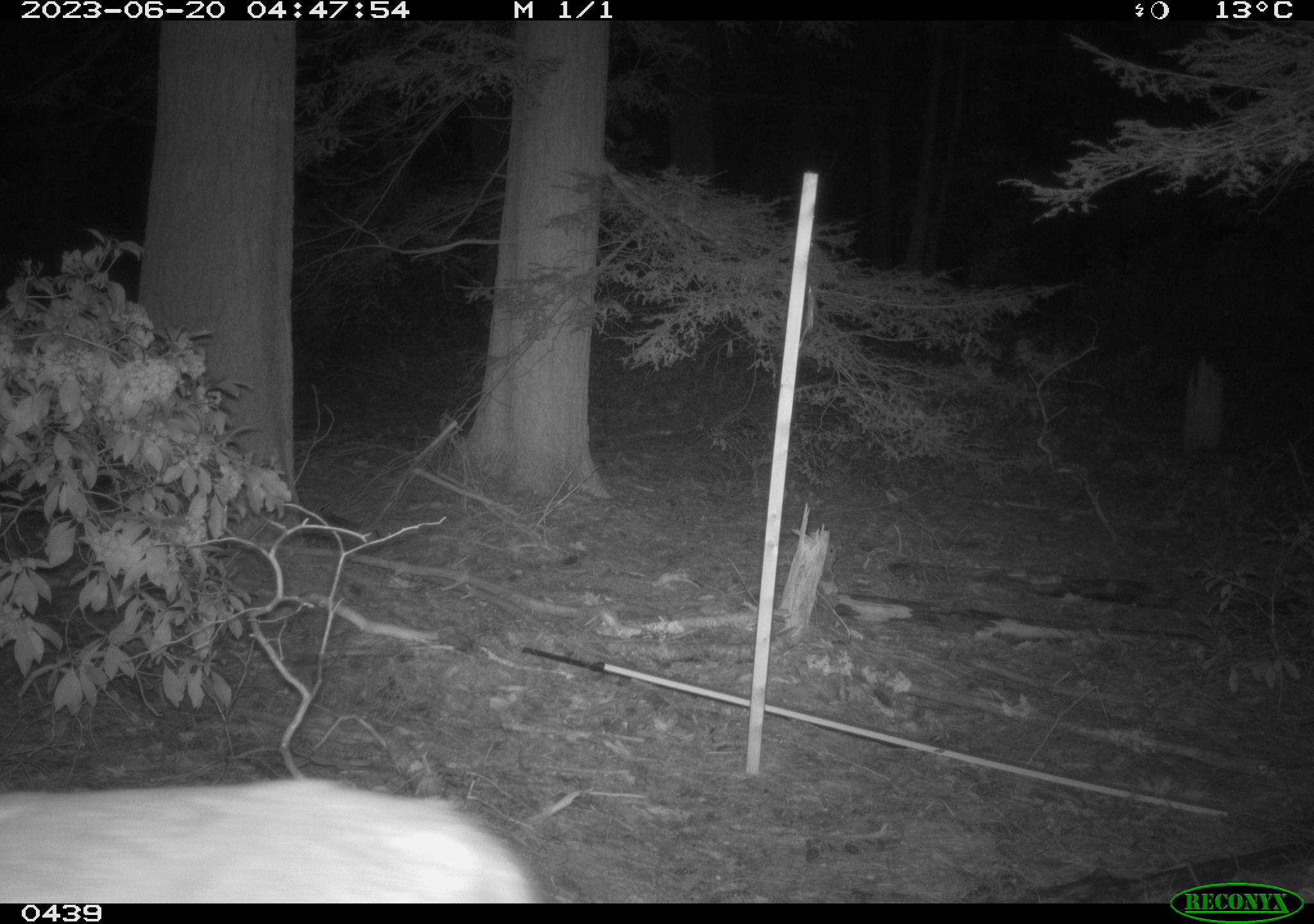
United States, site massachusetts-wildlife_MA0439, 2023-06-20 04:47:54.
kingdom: Animalia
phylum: Chordata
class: Mammalia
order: Artiodactyla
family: Cervidae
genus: Odocoileus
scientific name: Odocoileus virginianus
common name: white-tailed deer